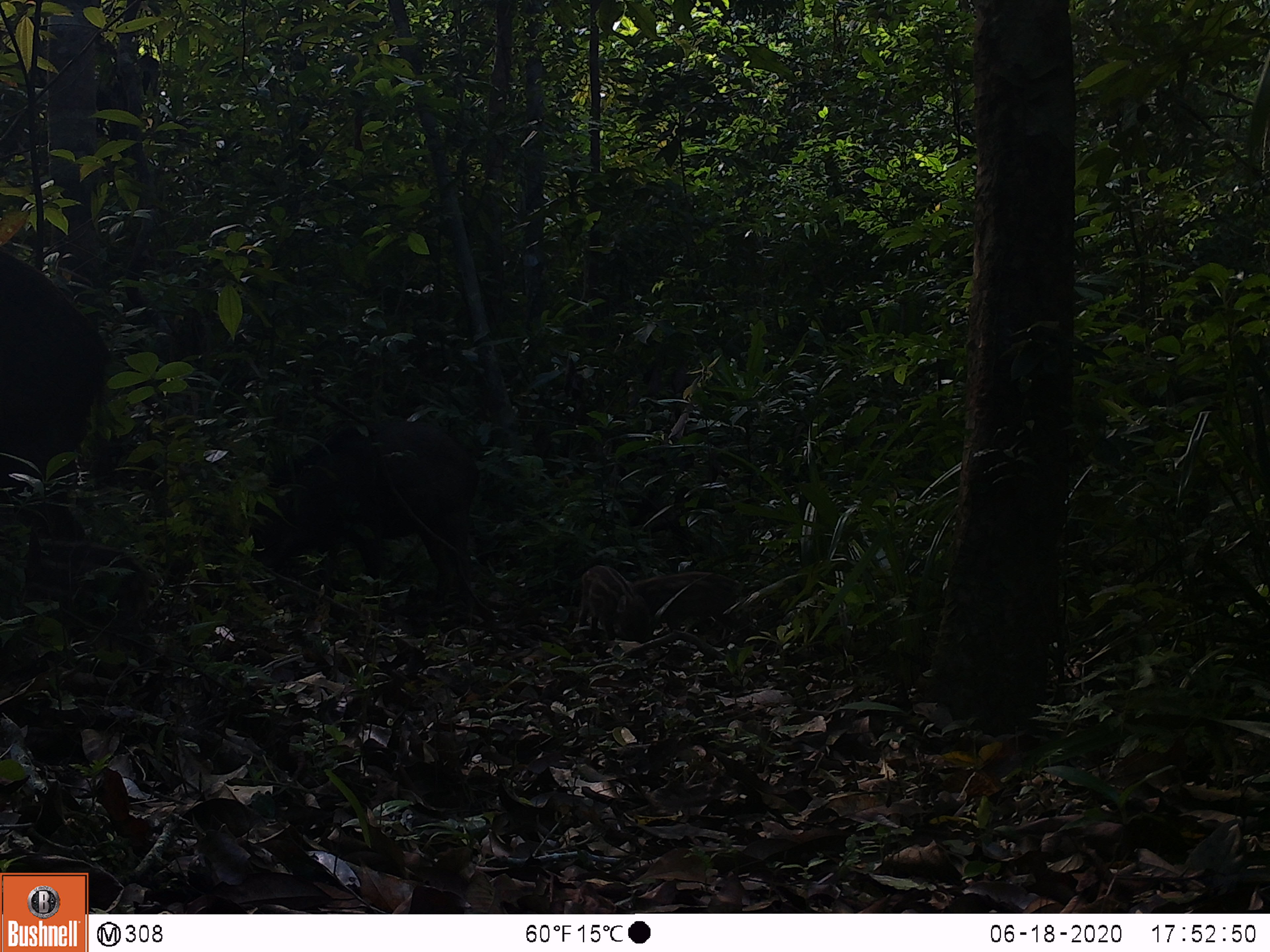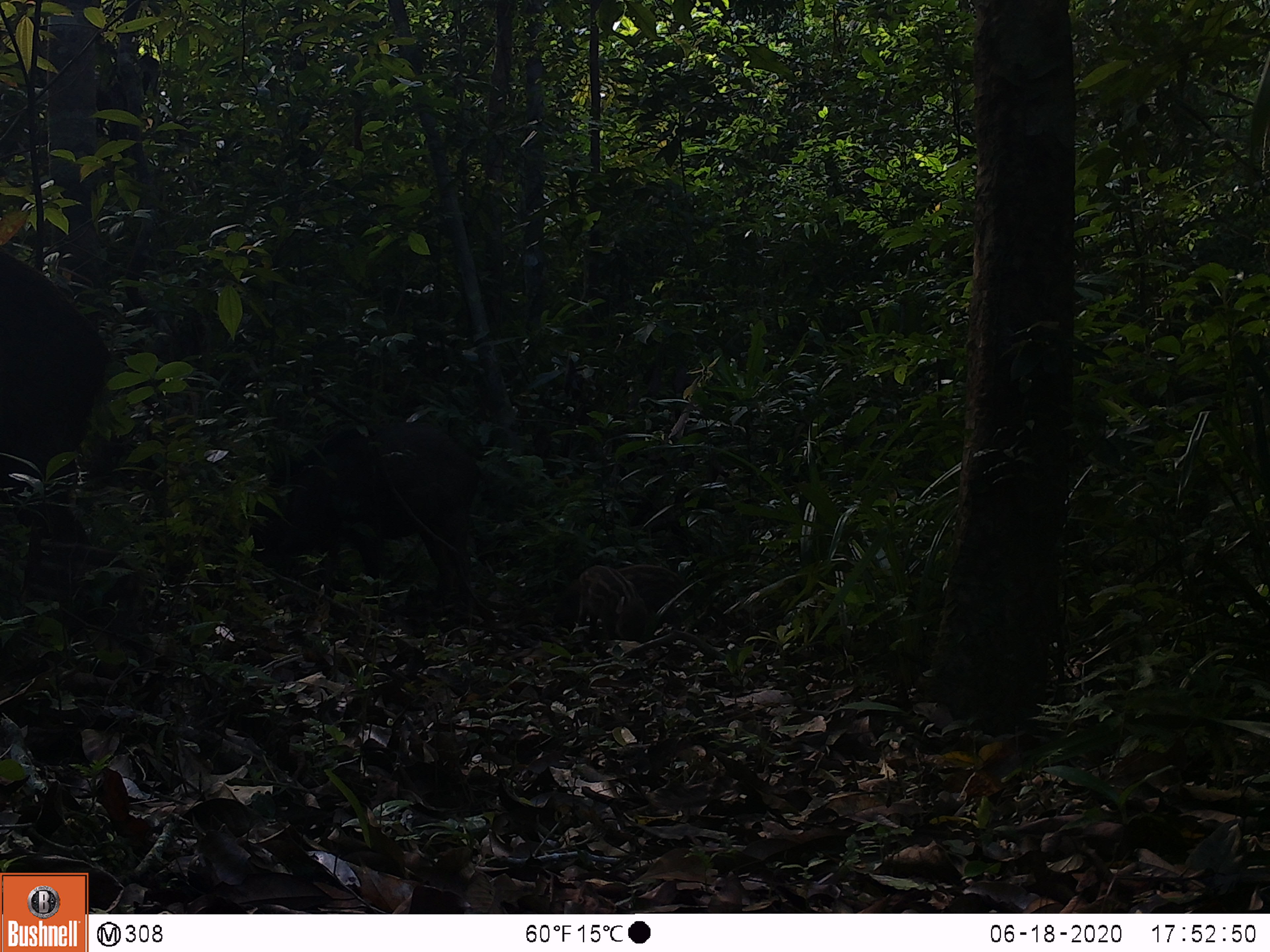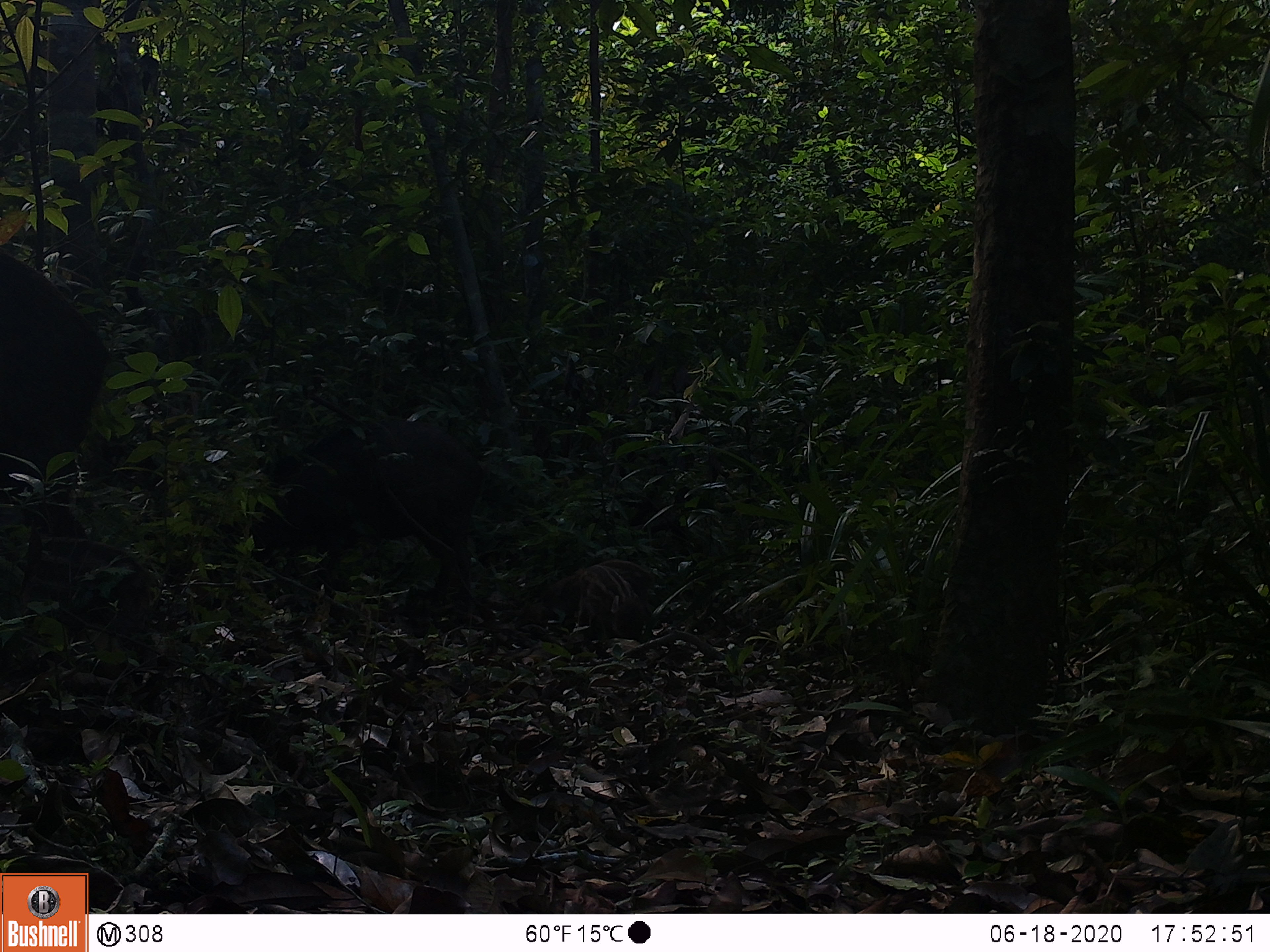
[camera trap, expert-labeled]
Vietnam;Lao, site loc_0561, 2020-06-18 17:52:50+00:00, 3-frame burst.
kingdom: Animalia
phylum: Chordata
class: Mammalia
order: Artiodactyla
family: Suidae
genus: Sus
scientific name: Sus scrofa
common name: eurasian wild pig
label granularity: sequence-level